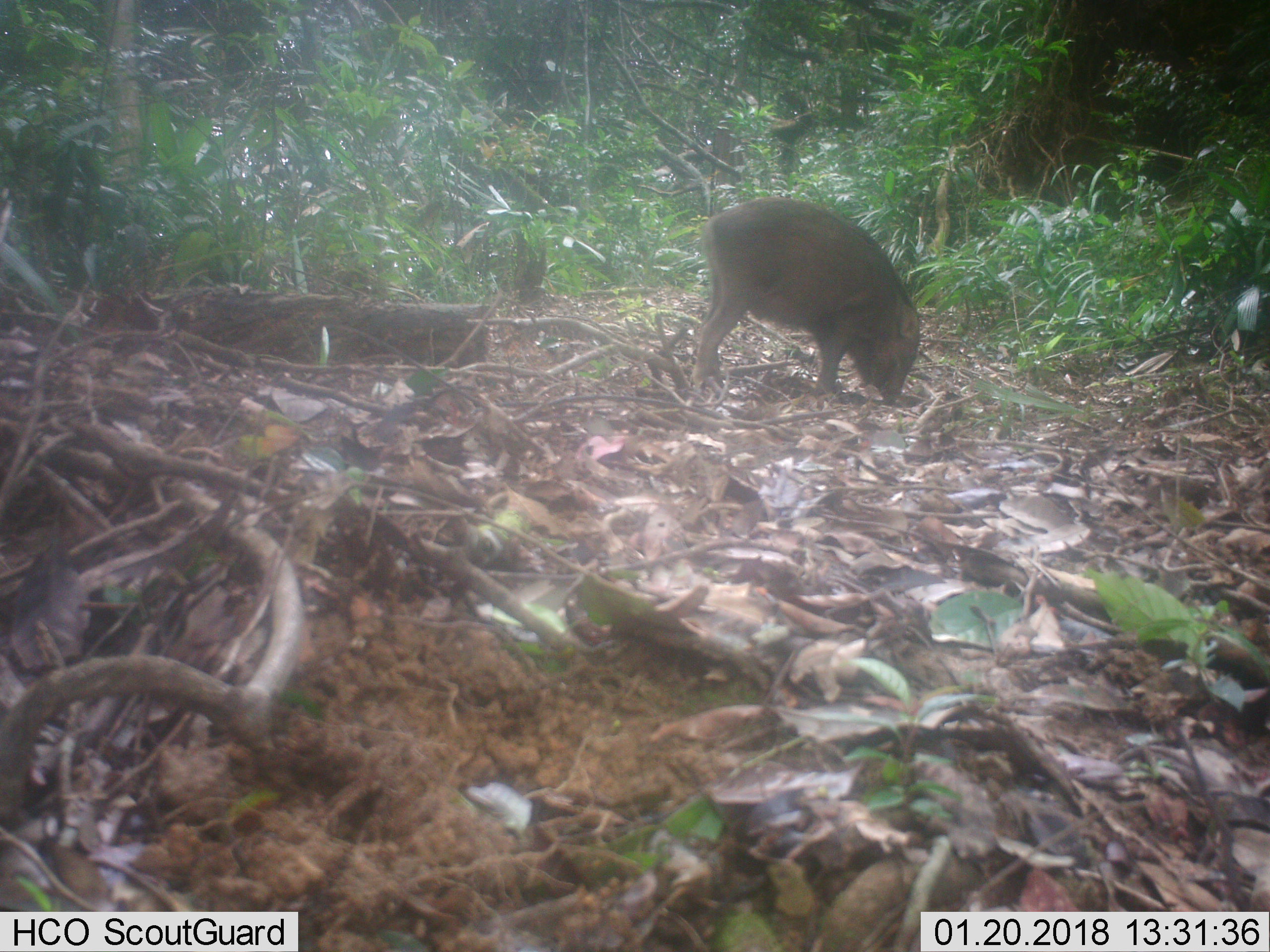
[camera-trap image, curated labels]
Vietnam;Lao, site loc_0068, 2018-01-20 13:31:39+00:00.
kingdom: Animalia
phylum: Chordata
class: Mammalia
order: Artiodactyla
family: Suidae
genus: Sus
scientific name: Sus scrofa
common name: eurasian wild pig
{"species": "eurasian wild pig (Sus scrofa)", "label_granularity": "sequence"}